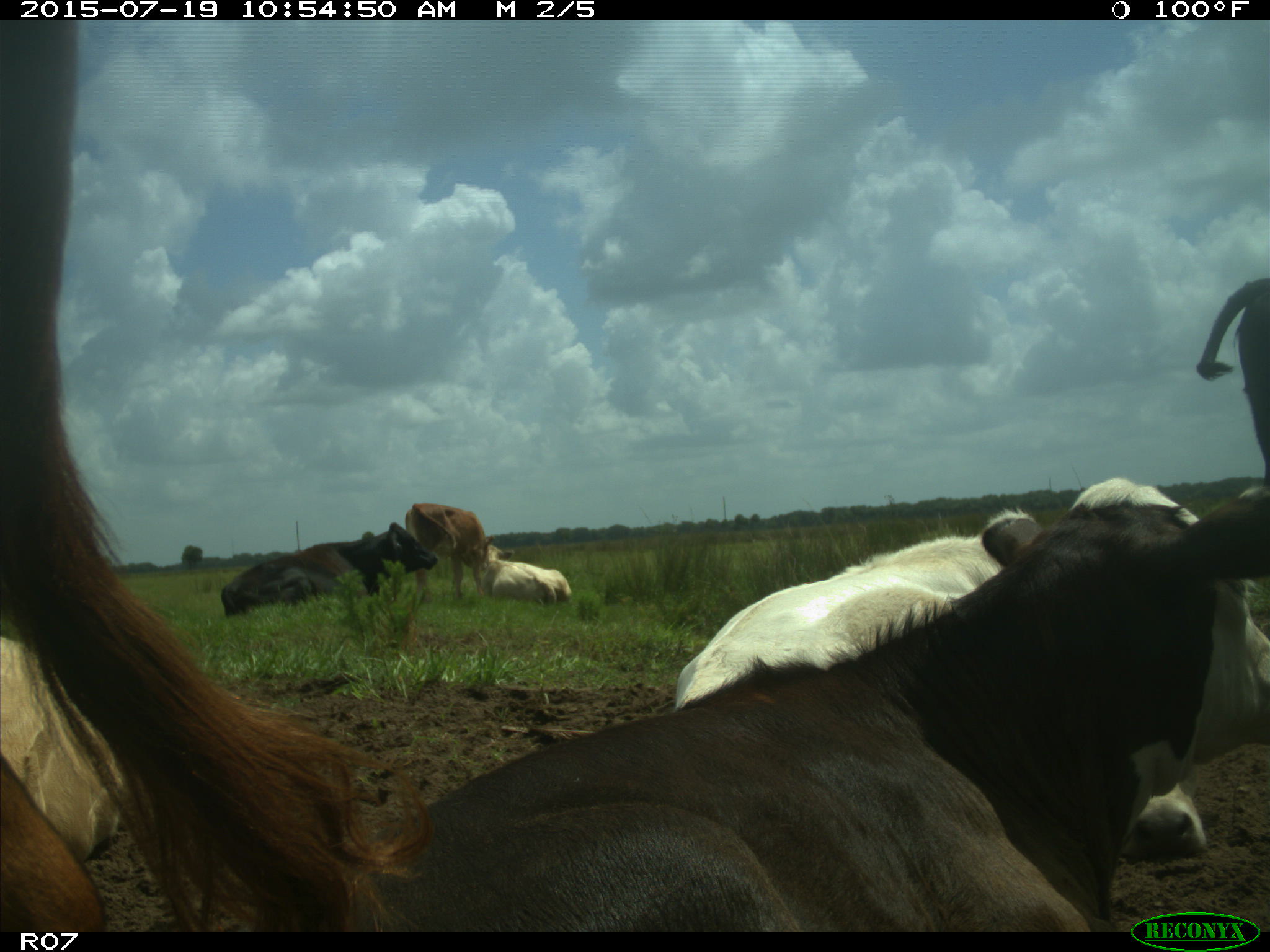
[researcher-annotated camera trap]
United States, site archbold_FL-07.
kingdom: Animalia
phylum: Chordata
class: Mammalia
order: Artiodactyla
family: Bovidae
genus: Bos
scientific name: Bos taurus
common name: domestic cow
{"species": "Bos taurus (domestic cow)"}